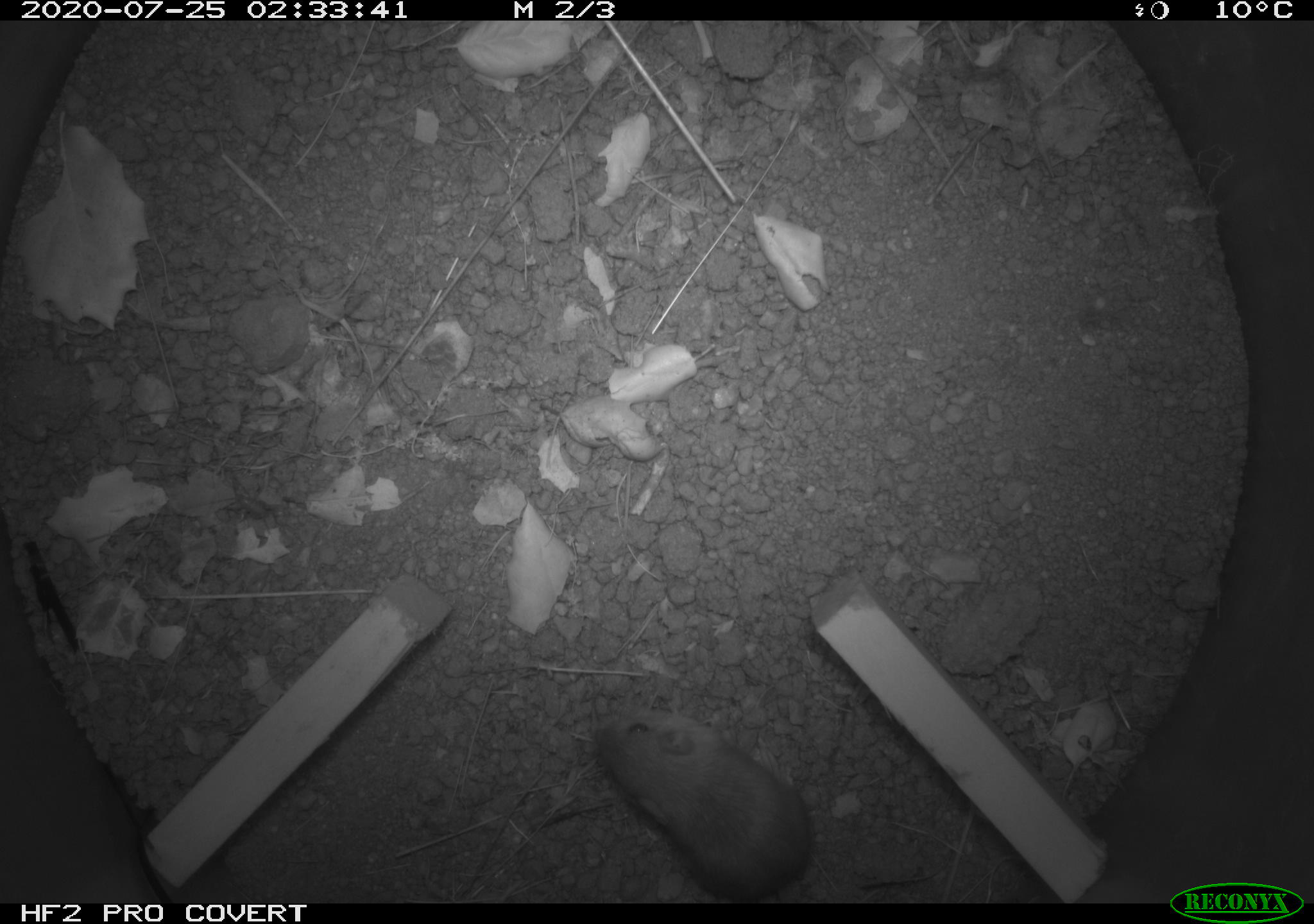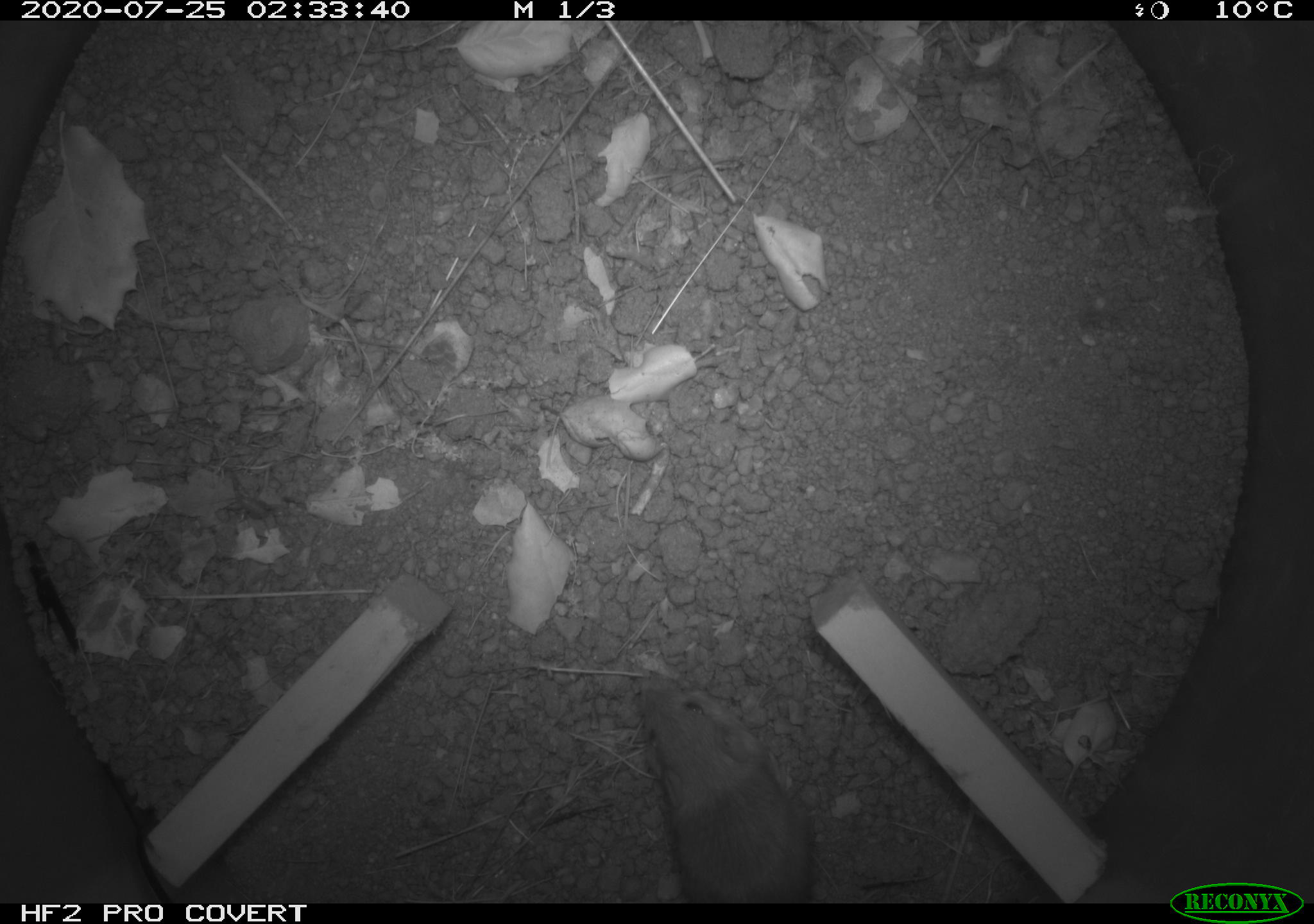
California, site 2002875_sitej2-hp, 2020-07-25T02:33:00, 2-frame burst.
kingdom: Animalia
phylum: Chordata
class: Mammalia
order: Rodentia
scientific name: Rodentia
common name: rodent